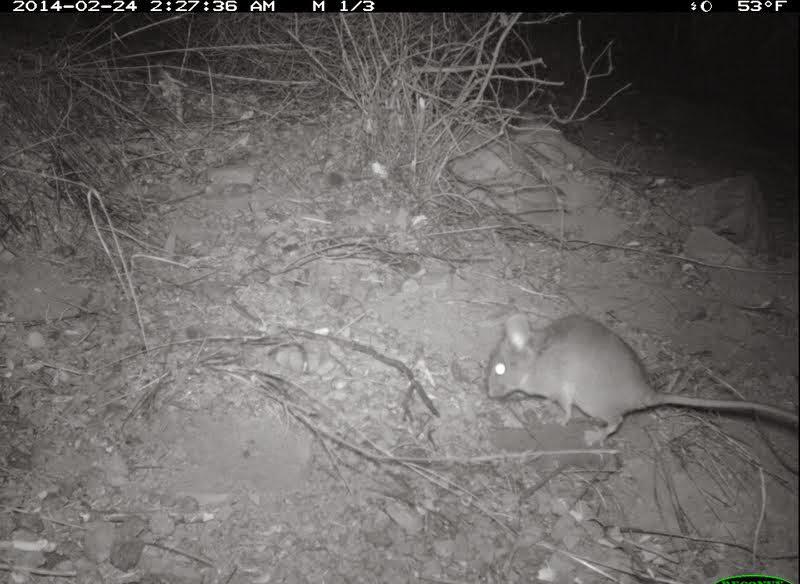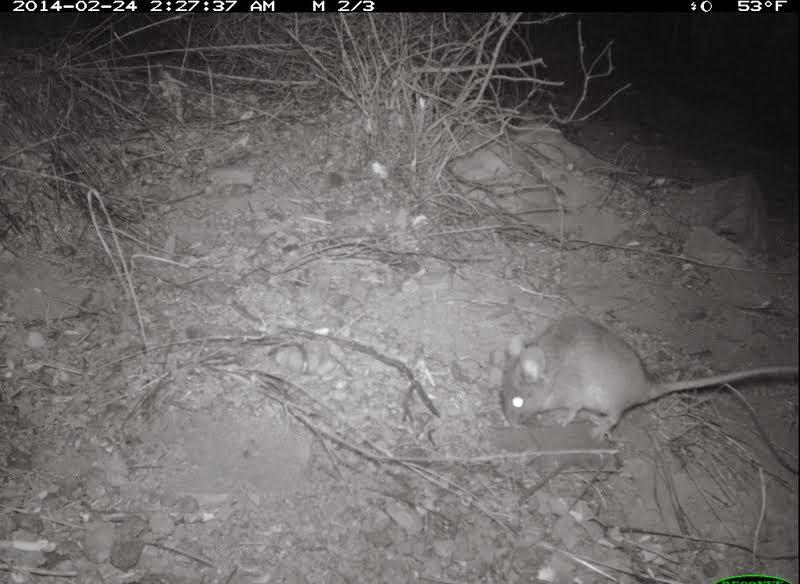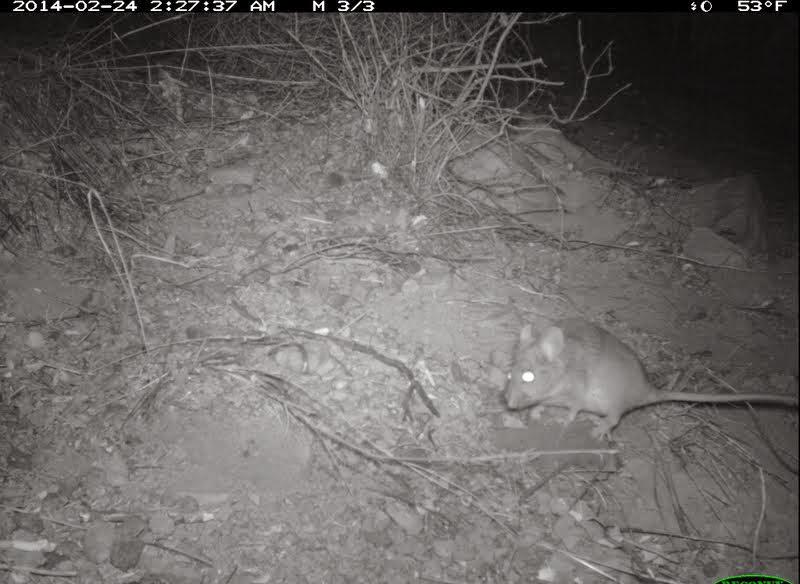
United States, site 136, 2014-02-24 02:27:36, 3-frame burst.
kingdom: Animalia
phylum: Chordata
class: Mammalia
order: Rodentia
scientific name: Rodentia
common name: rodent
Rodent (Rodentia).